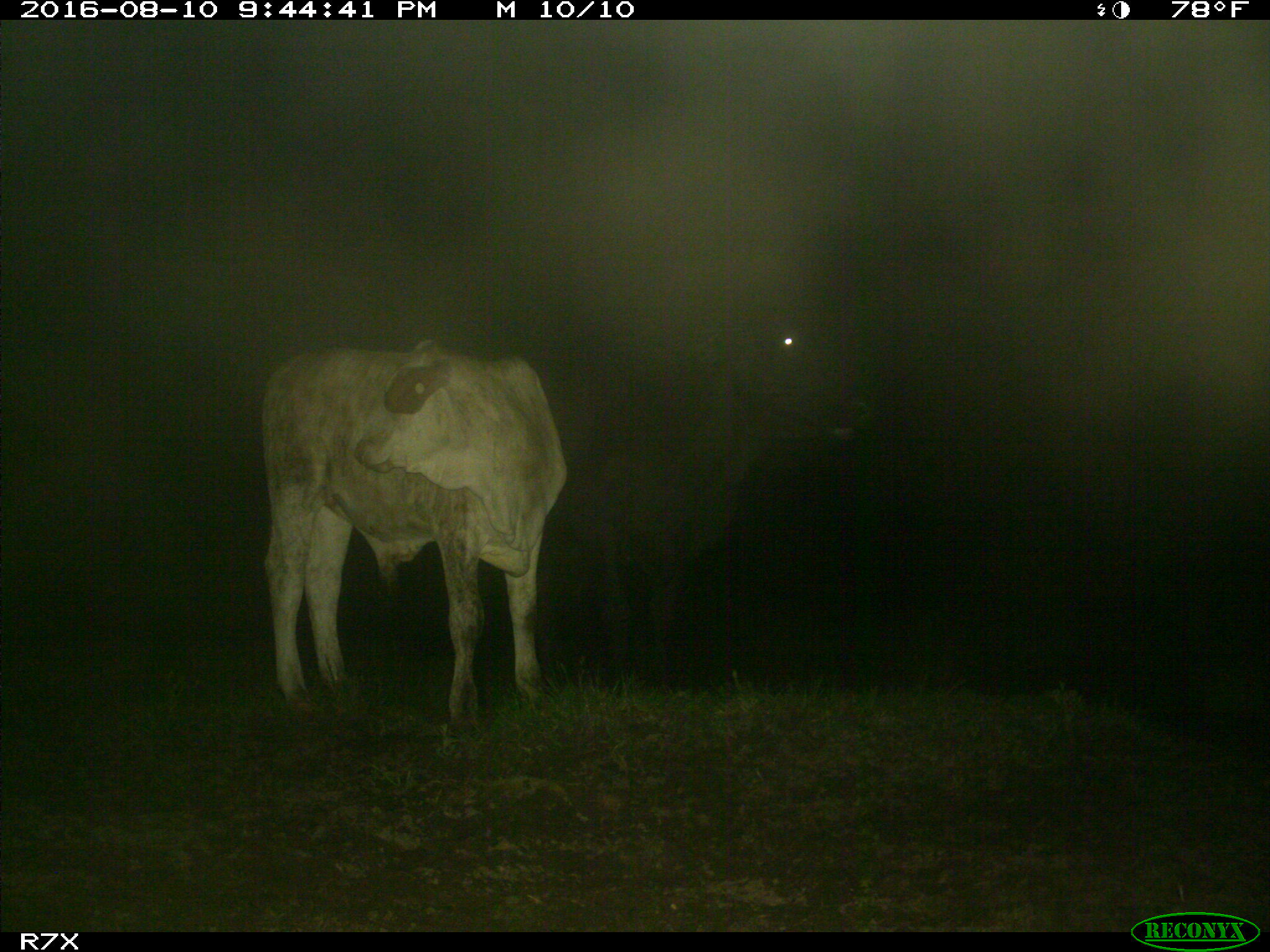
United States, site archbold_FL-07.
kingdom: Animalia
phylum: Chordata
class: Mammalia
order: Artiodactyla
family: Bovidae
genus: Bos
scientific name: Bos taurus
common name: domestic cow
Bos taurus (domestic cow).